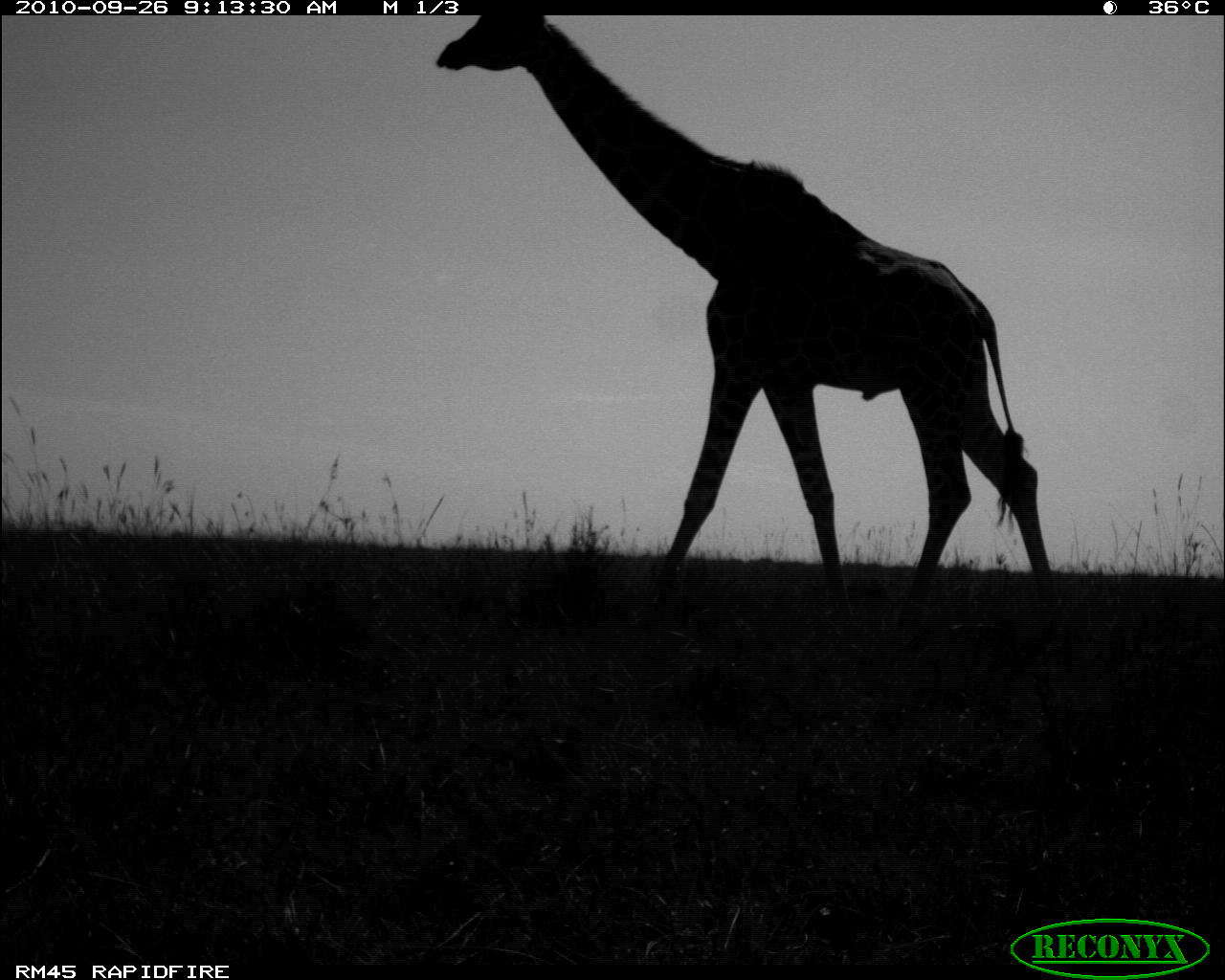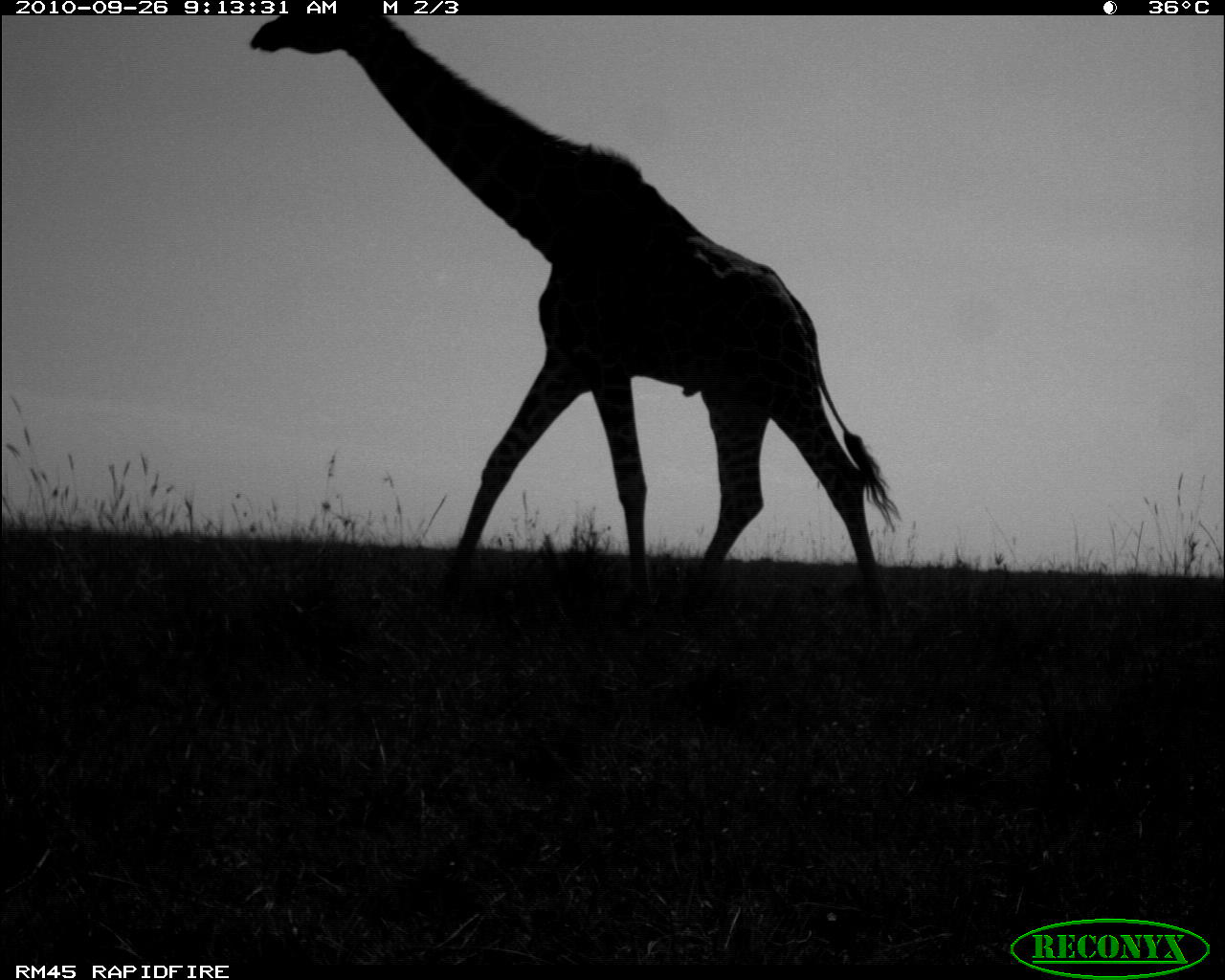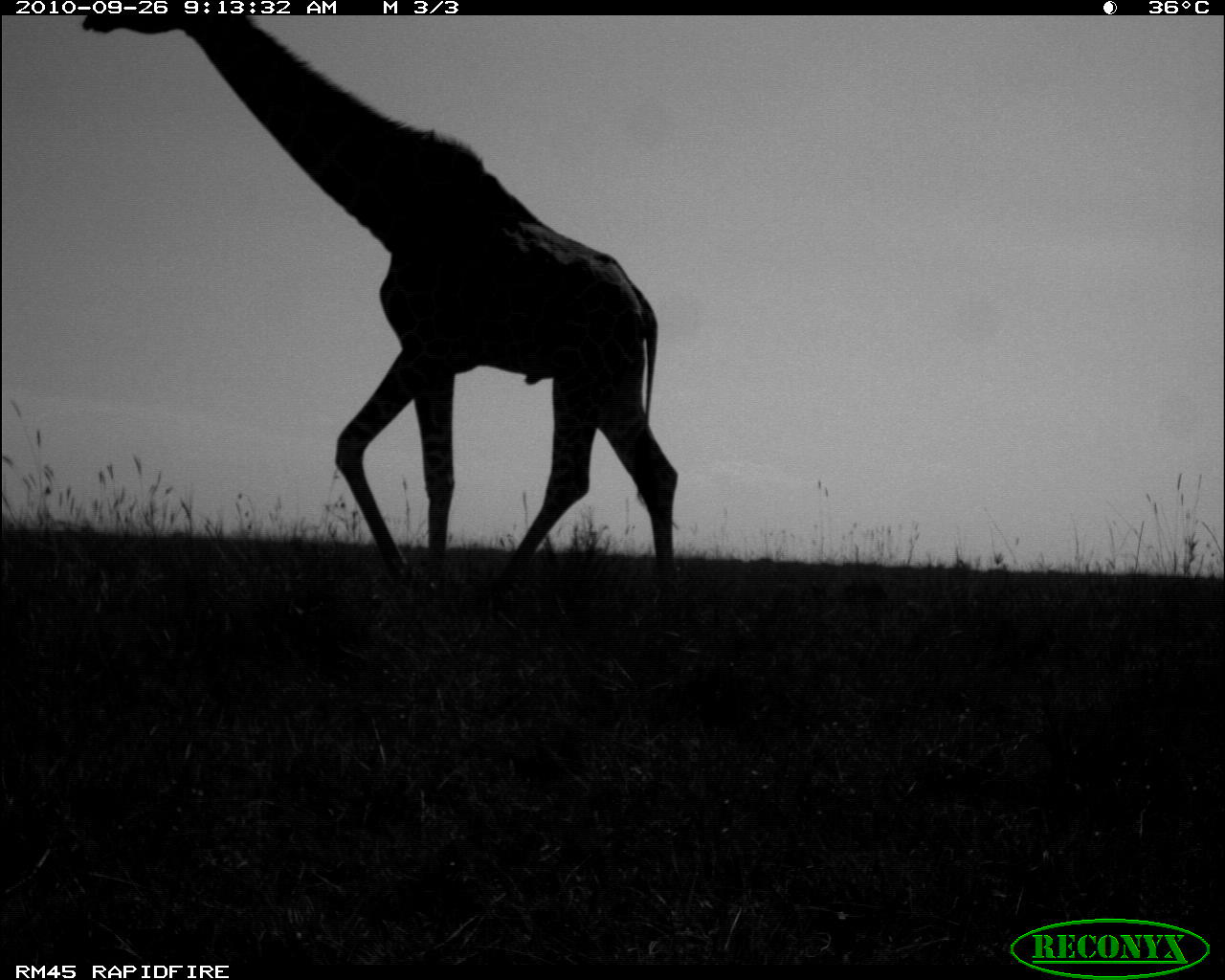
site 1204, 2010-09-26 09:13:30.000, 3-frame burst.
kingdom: Animalia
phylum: Chordata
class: Mammalia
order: Artiodactyla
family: Giraffidae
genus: Giraffa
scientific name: Giraffa camelopardalis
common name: giraffe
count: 1